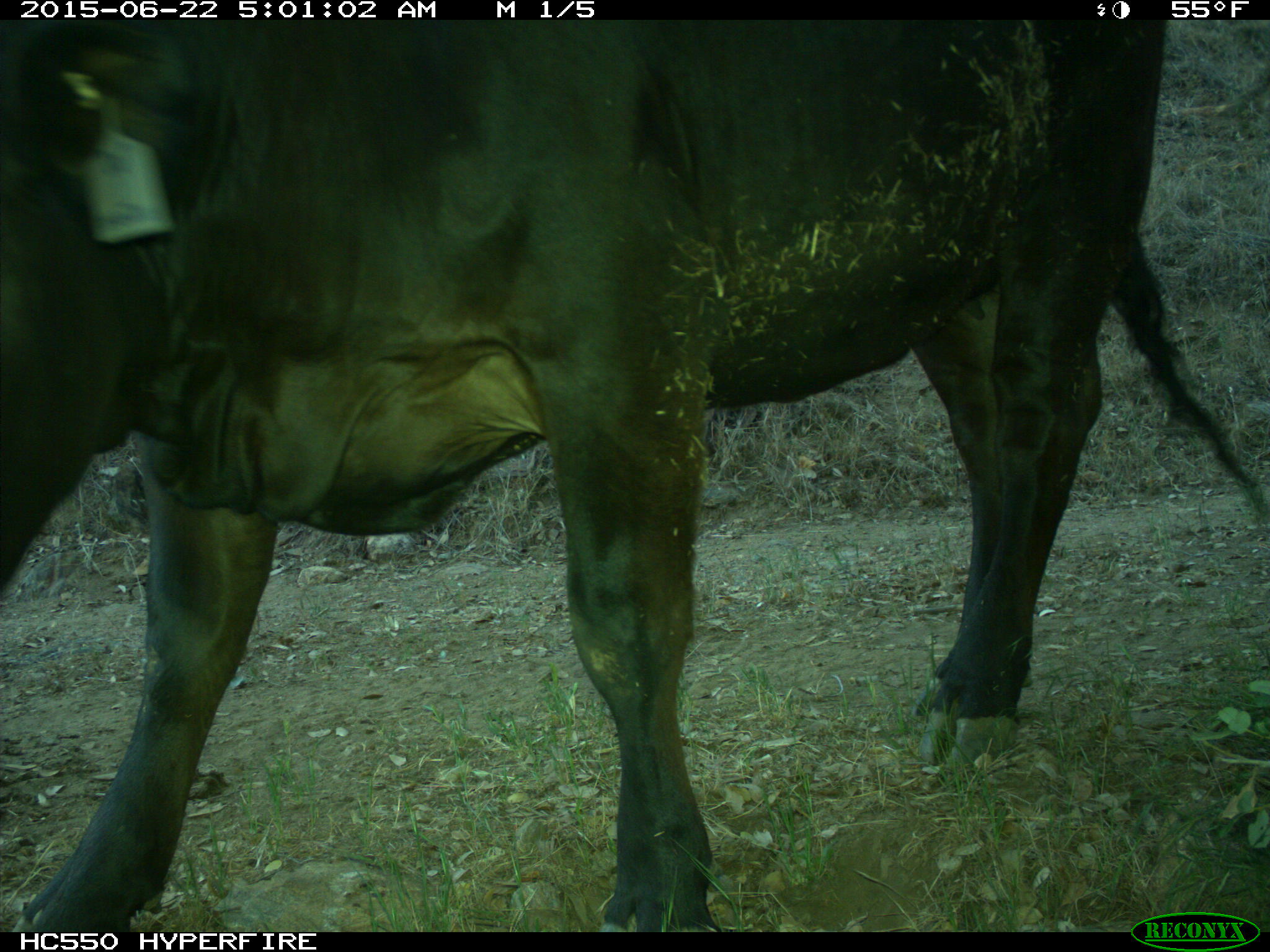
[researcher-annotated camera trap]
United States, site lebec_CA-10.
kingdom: Animalia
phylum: Chordata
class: Mammalia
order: Artiodactyla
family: Bovidae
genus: Bos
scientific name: Bos taurus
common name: domestic cow